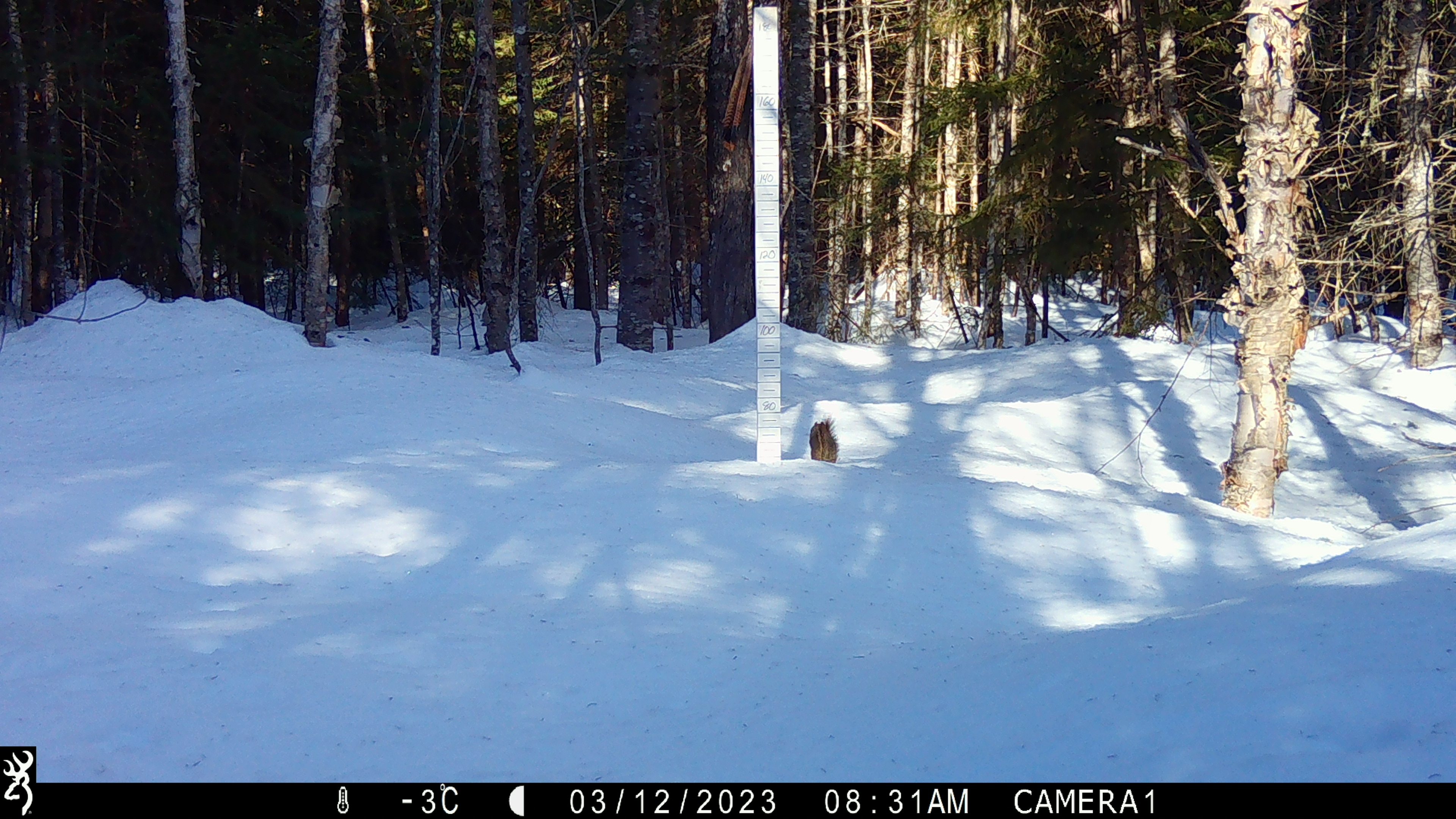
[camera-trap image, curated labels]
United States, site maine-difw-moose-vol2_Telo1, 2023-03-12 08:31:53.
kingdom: Animalia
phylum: Chordata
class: Mammalia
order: Rodentia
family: Sciuridae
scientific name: Sciuridae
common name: squirrel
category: squirrel sp.